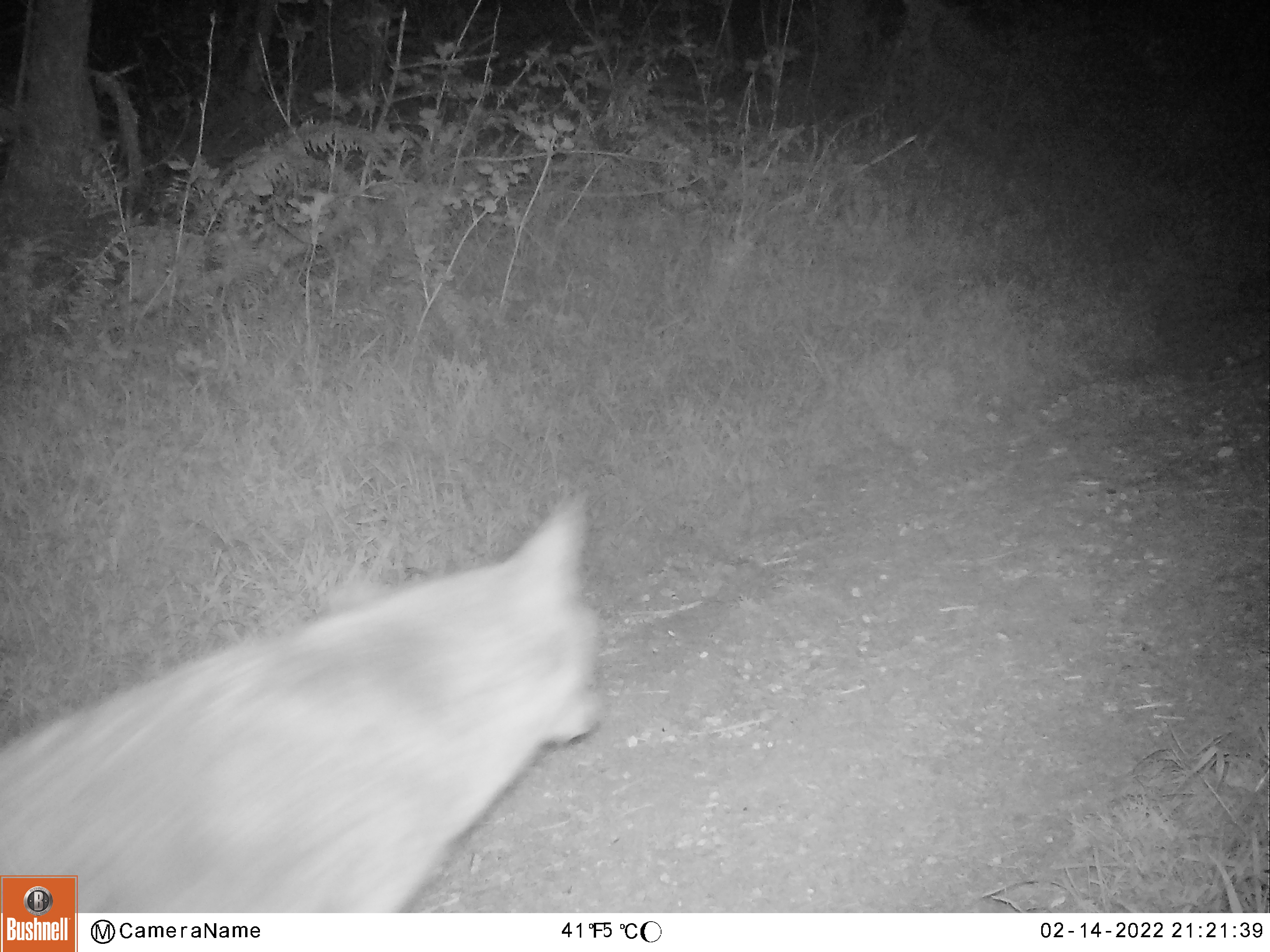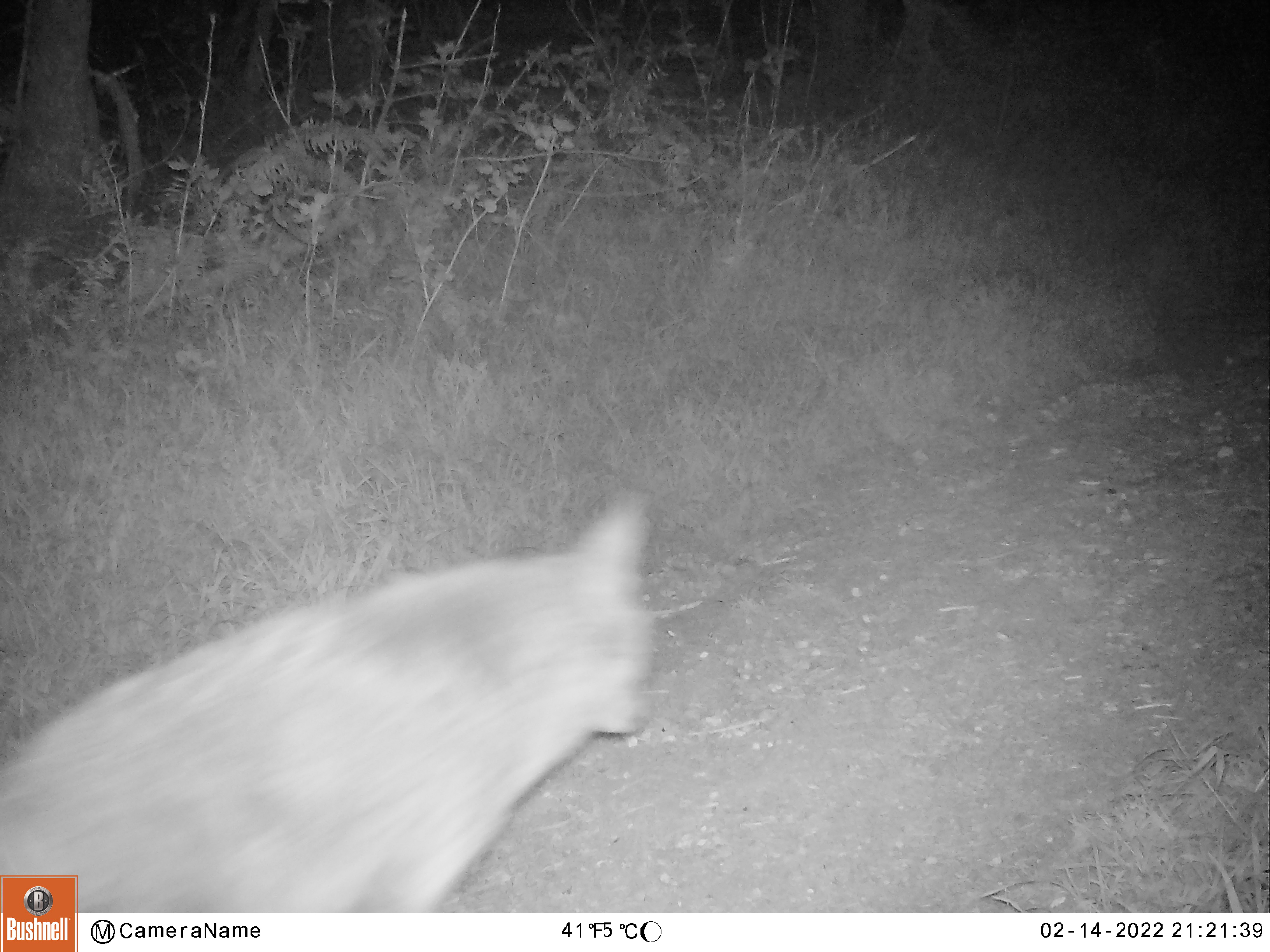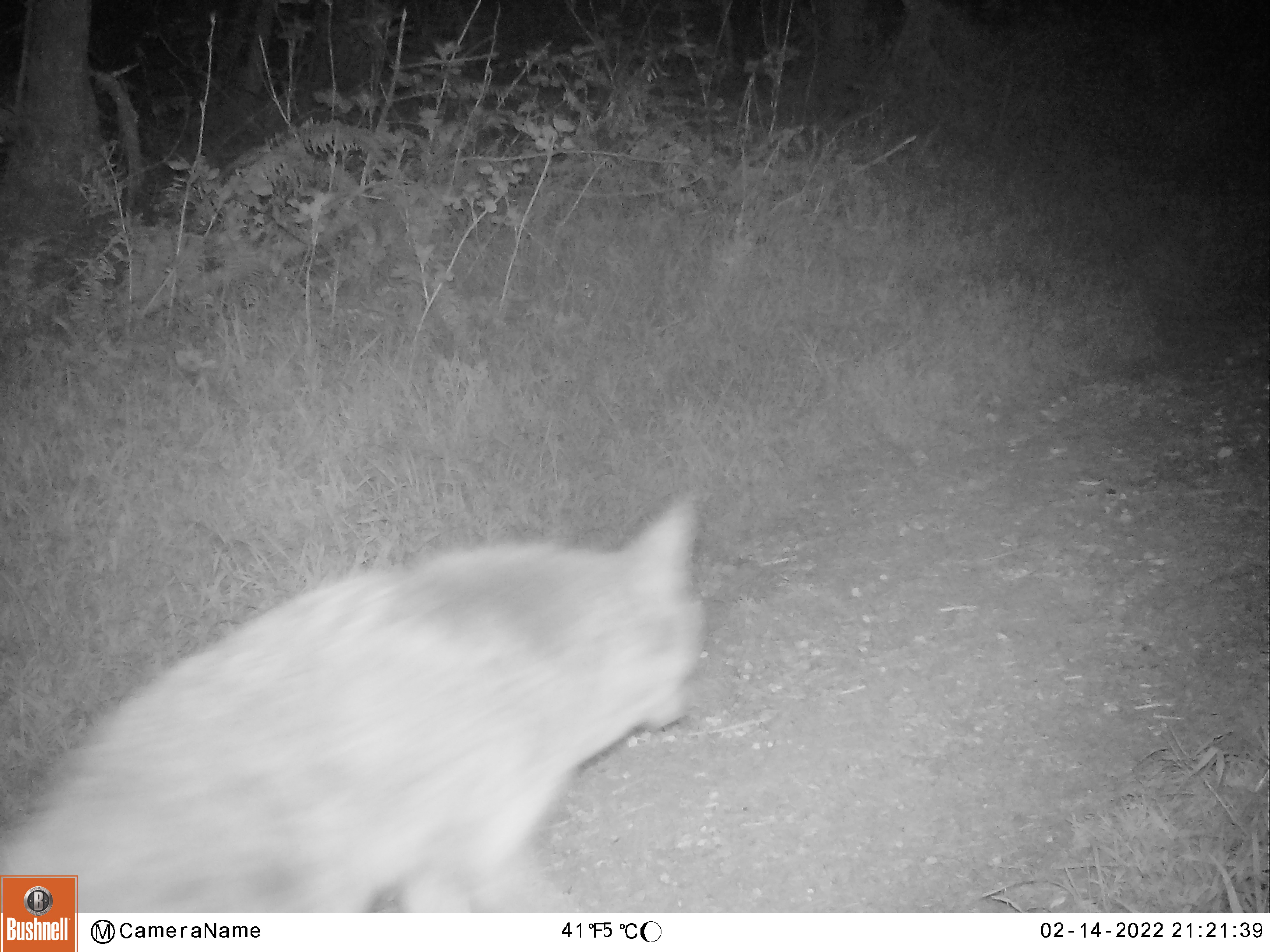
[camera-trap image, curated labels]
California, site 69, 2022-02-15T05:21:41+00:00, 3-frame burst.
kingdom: Animalia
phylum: Chordata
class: Mammalia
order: Carnivora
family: Canidae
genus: Canis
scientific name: Canis latrans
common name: coyote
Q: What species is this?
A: Coyote (Canis latrans).